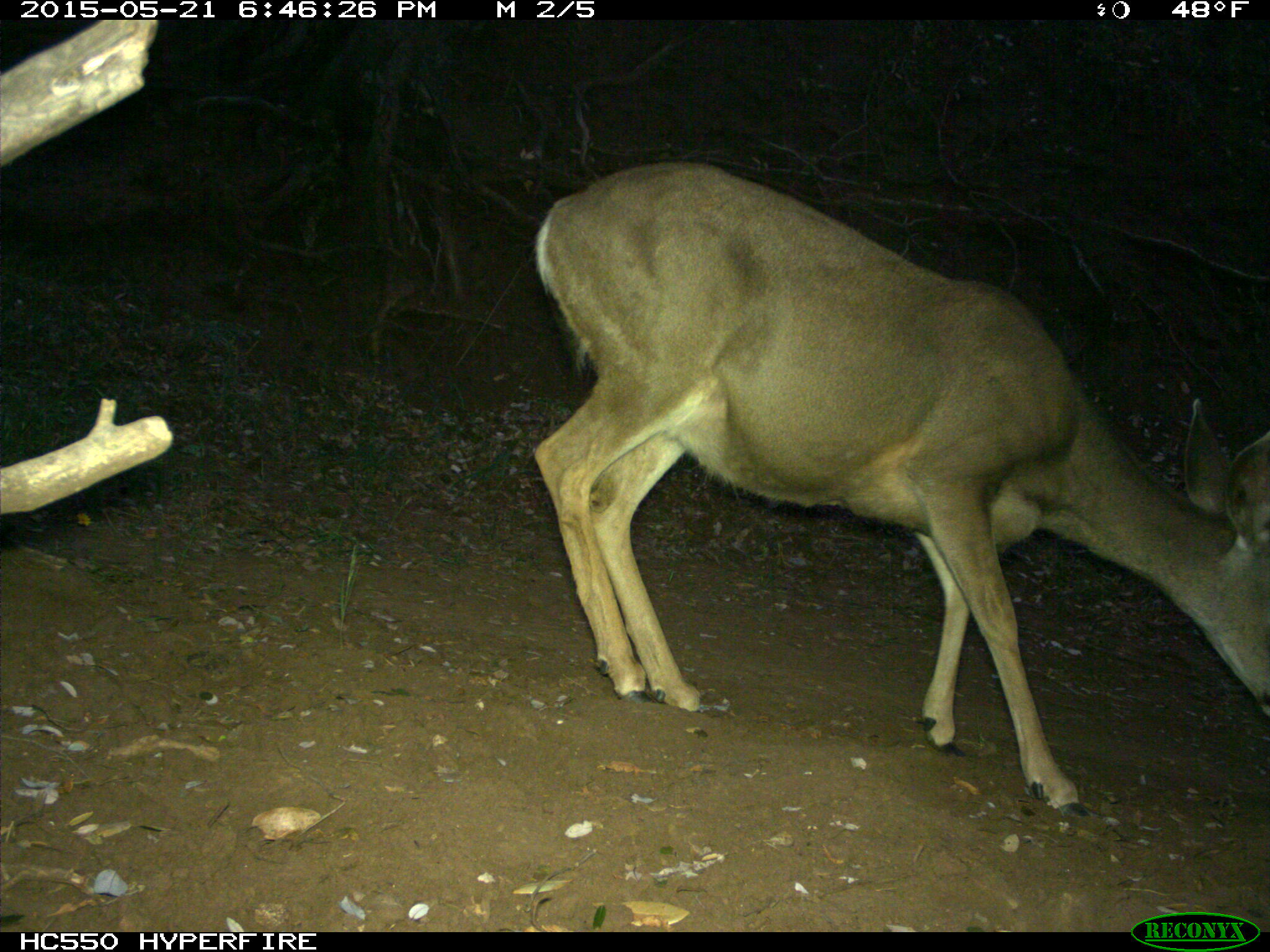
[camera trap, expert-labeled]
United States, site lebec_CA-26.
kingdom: Animalia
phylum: Chordata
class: Mammalia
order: Artiodactyla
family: Cervidae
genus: Odocoileus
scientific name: Odocoileus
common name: deer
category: unidentified deer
Unidentified deer (deer) (Odocoileus).